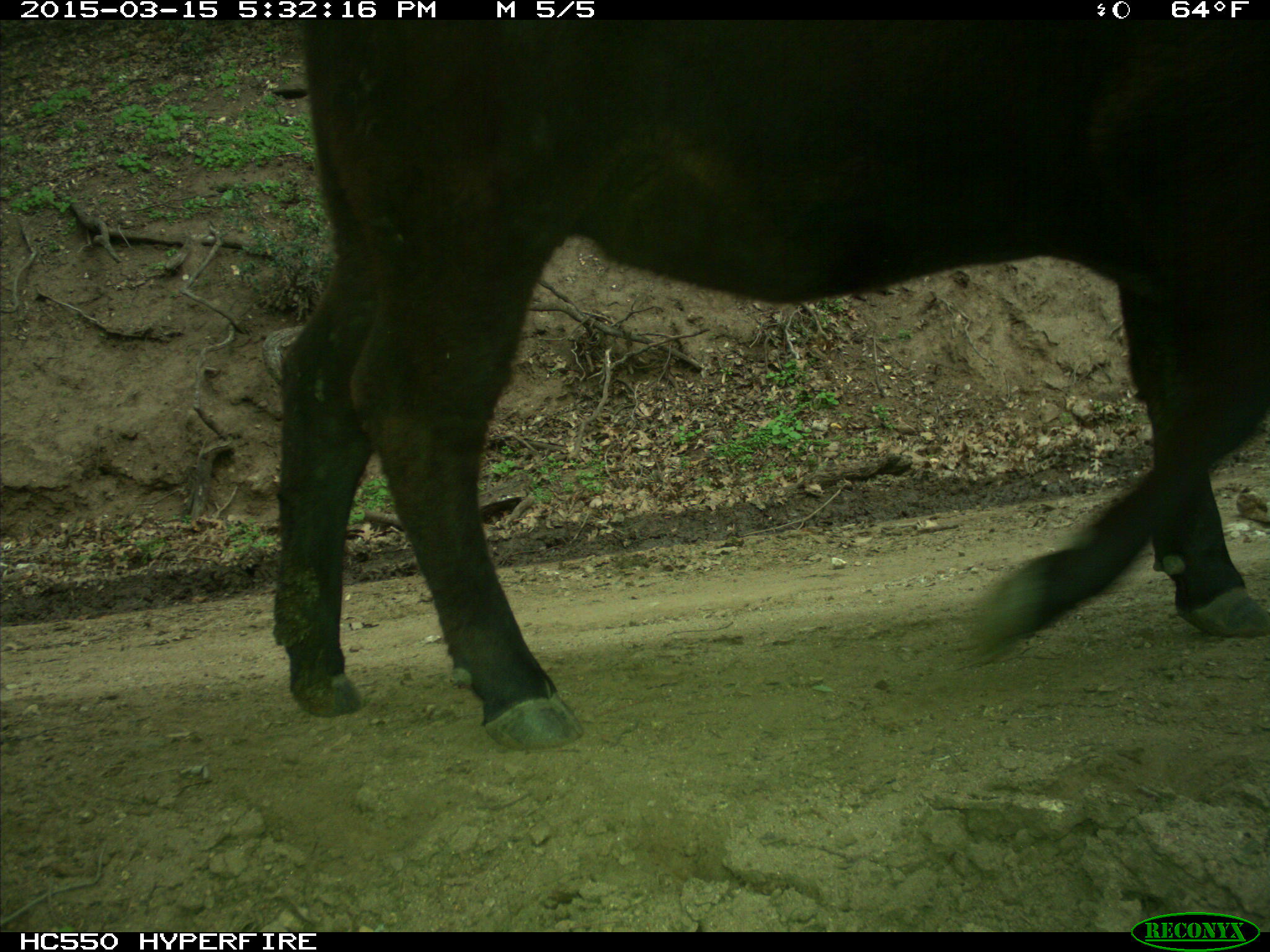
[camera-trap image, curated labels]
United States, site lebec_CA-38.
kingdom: Animalia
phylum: Chordata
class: Mammalia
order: Artiodactyla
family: Bovidae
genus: Bos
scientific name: Bos taurus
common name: domestic cow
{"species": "Bos taurus (domestic cow)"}